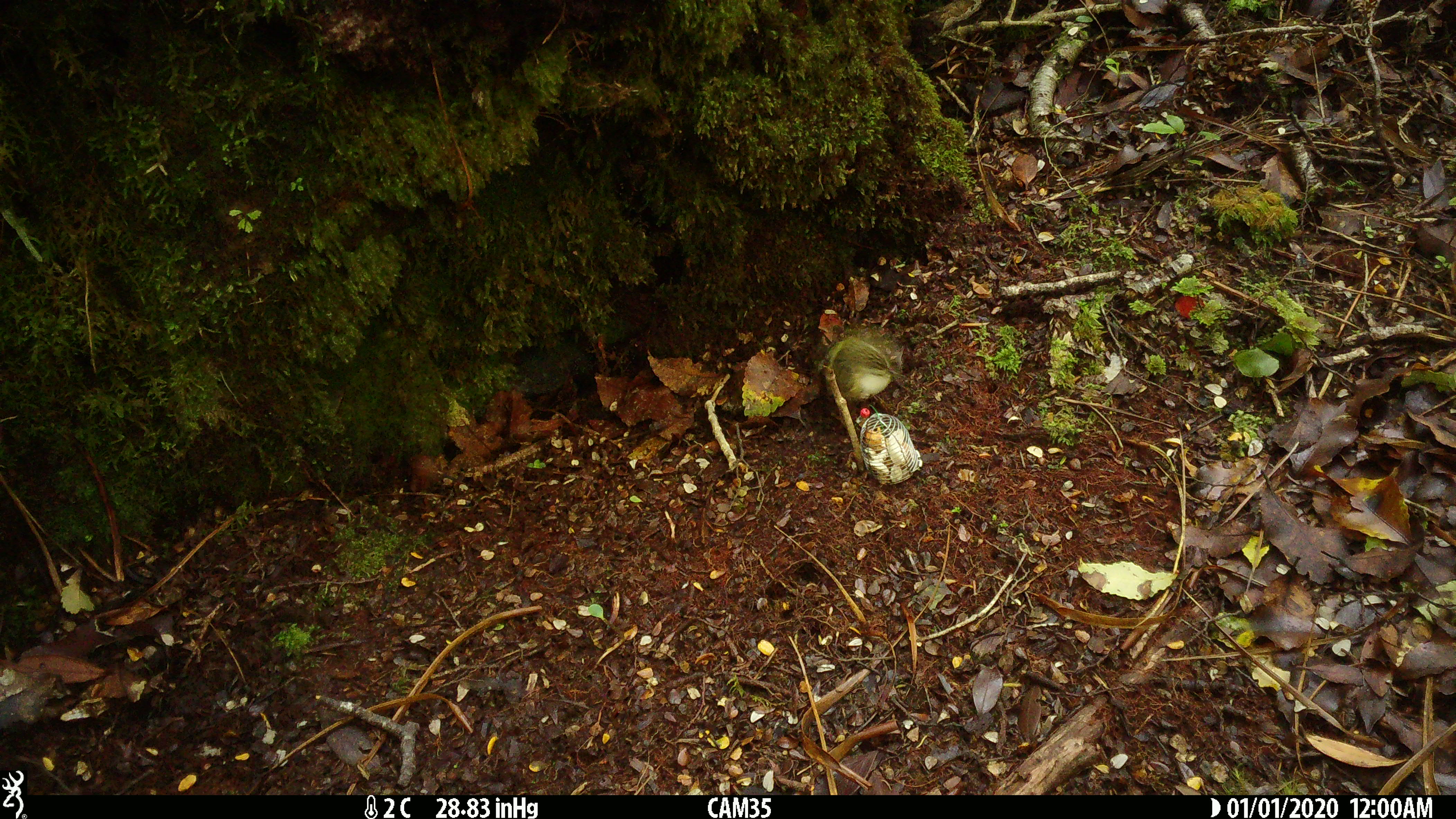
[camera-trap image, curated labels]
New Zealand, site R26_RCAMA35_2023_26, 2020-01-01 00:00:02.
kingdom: Animalia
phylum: Chordata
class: Aves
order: Passeriformes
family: Acanthisittidae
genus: Acanthisitta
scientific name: Acanthisitta chloris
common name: rifleman